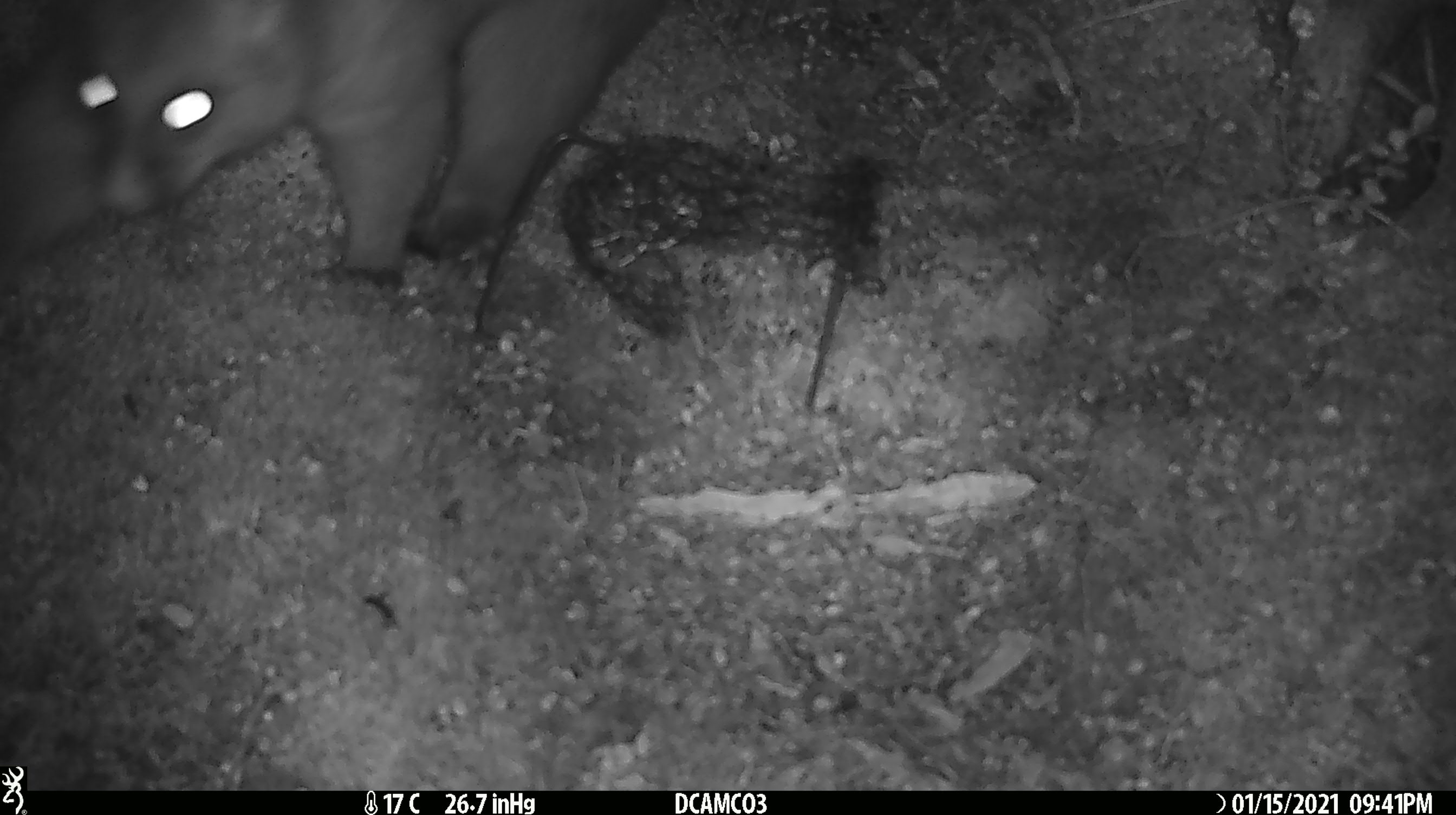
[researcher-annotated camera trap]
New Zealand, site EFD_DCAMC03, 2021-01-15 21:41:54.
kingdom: Animalia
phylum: Chordata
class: Mammalia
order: Diprotodontia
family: Phalangeridae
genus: Trichosurus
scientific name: Trichosurus vulpecula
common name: common brushtail possum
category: possum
Possum (common brushtail possum) (Trichosurus vulpecula).